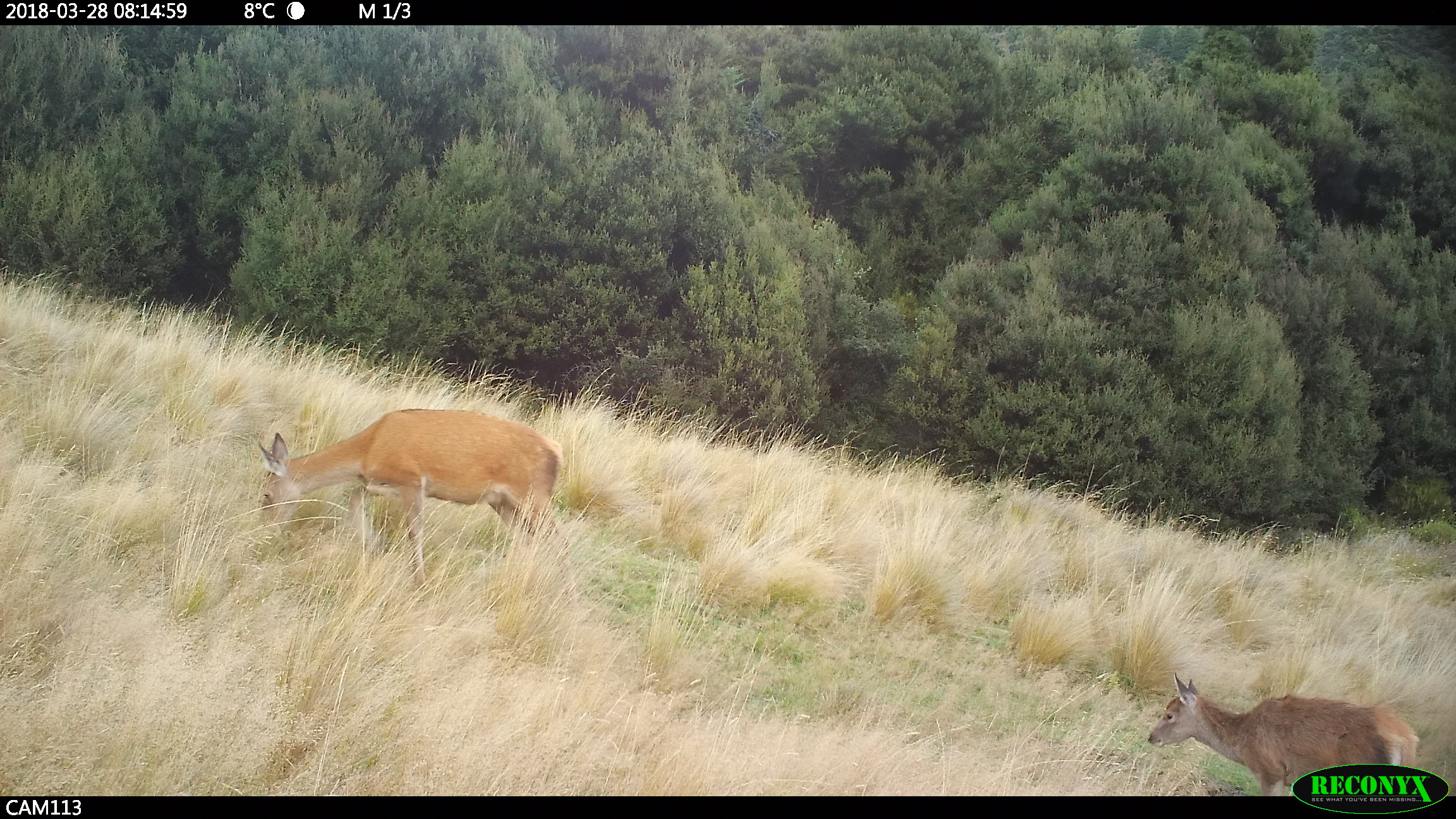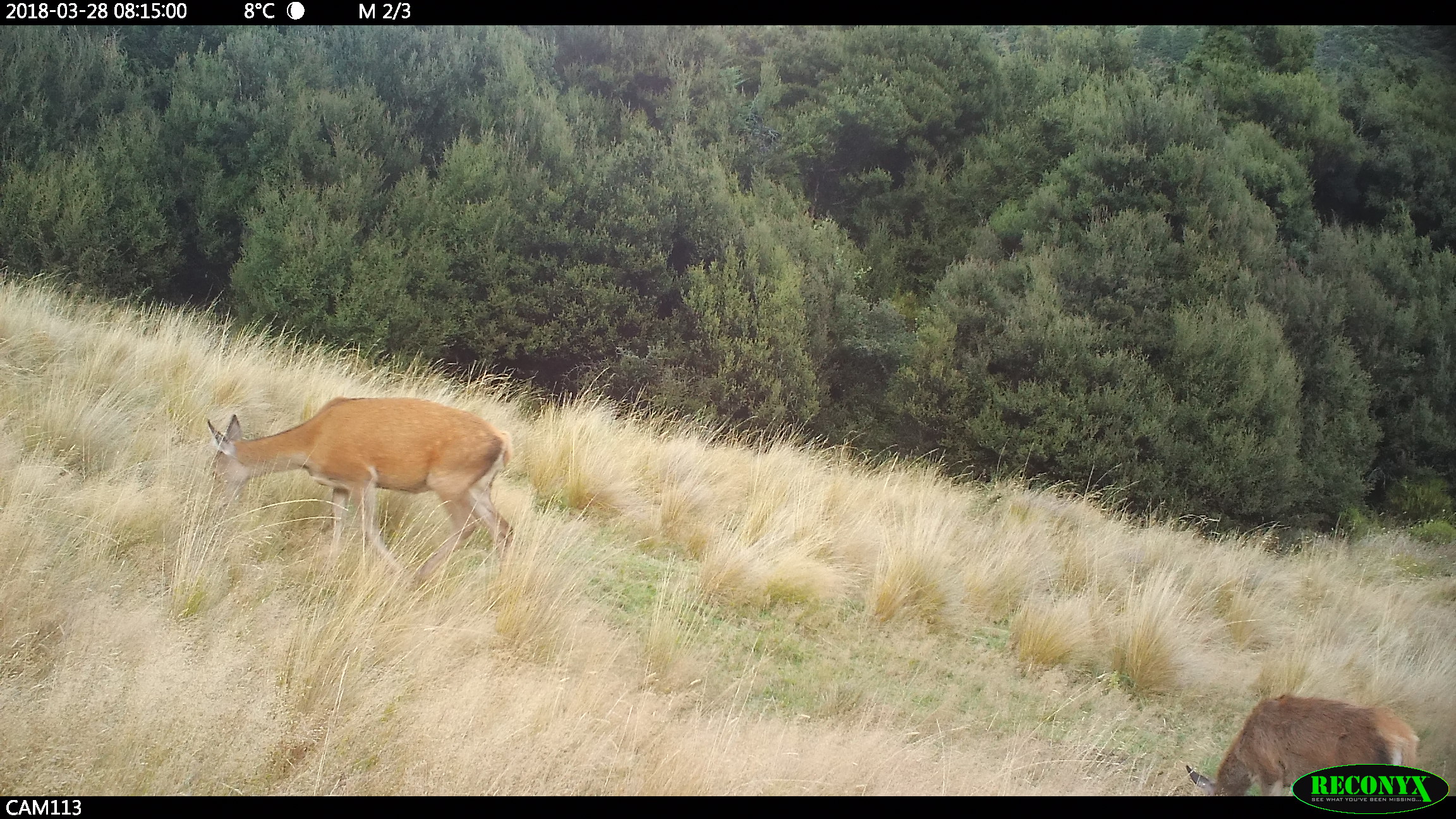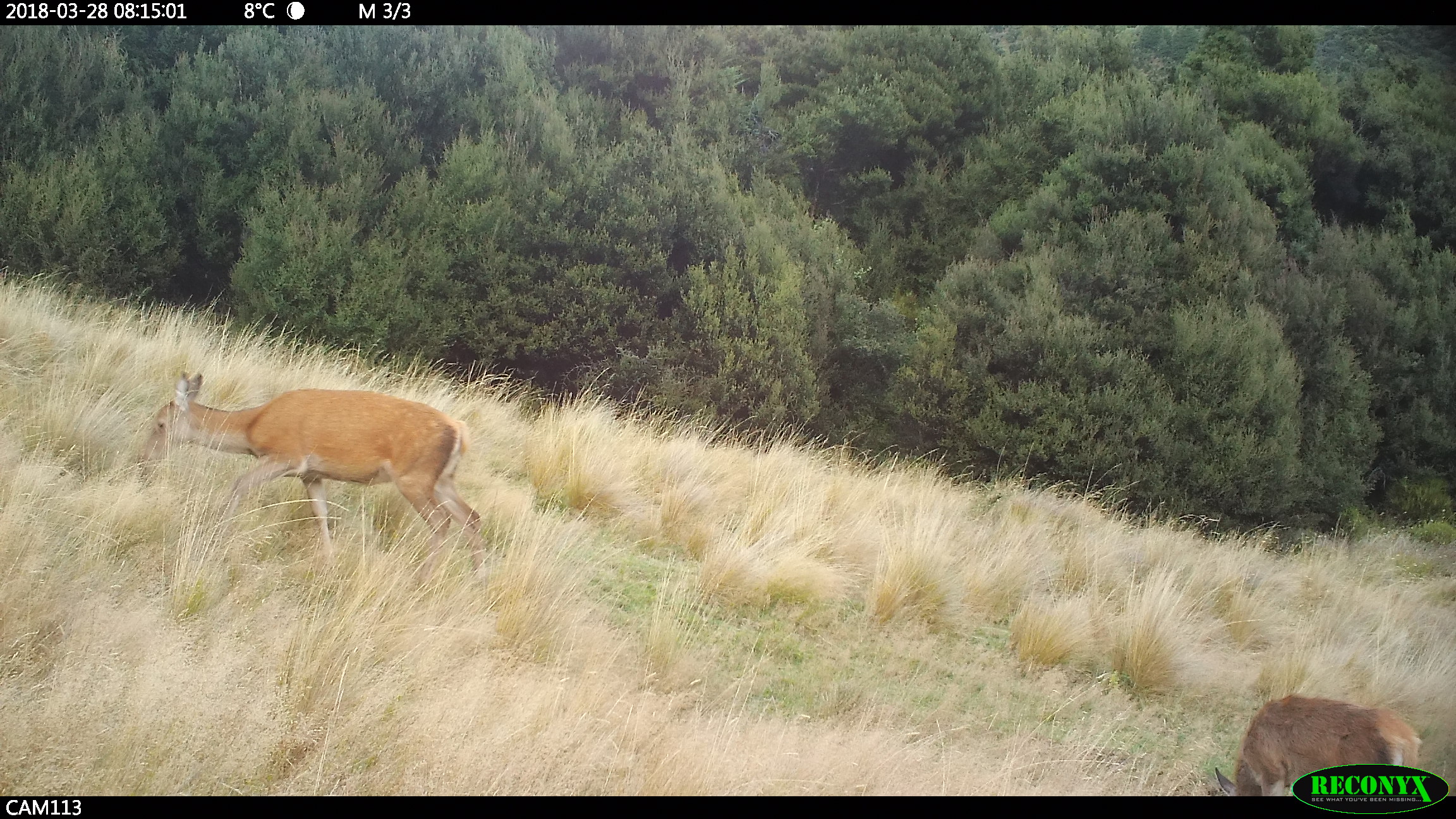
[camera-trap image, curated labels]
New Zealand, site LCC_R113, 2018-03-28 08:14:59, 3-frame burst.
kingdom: Animalia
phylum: Chordata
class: Mammalia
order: Artiodactyla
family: Cervidae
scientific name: Cervidae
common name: deer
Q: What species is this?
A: Deer (Cervidae).